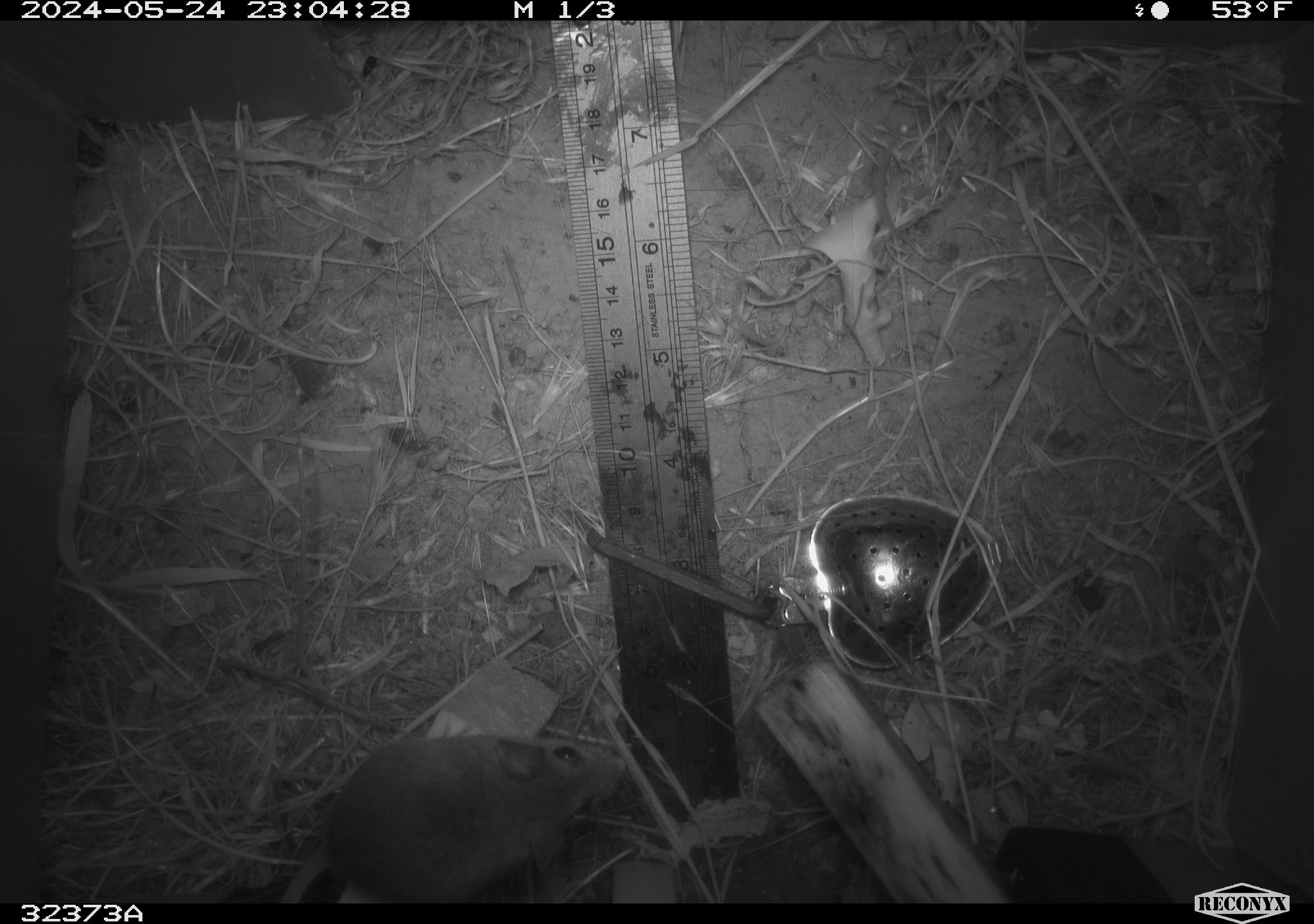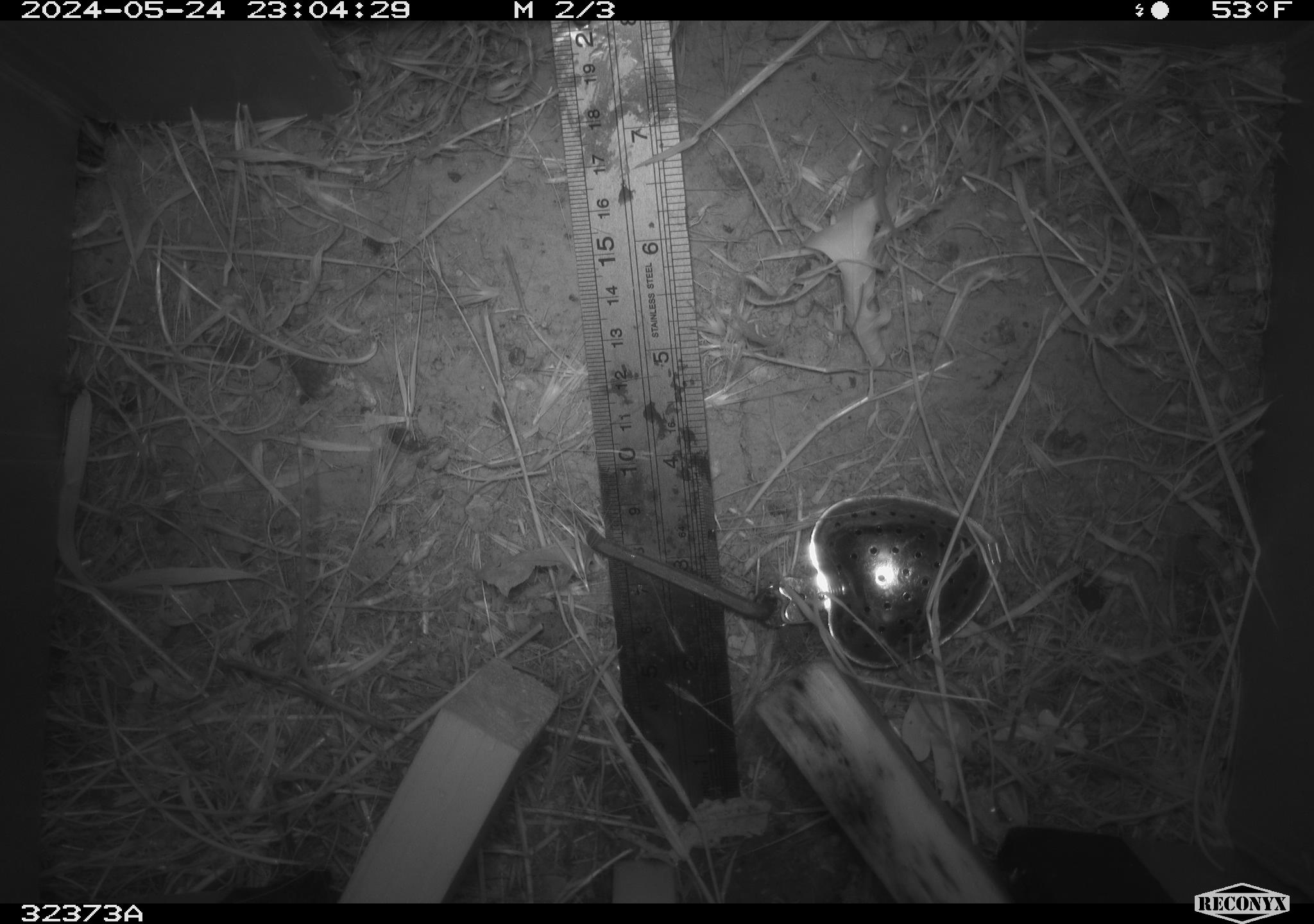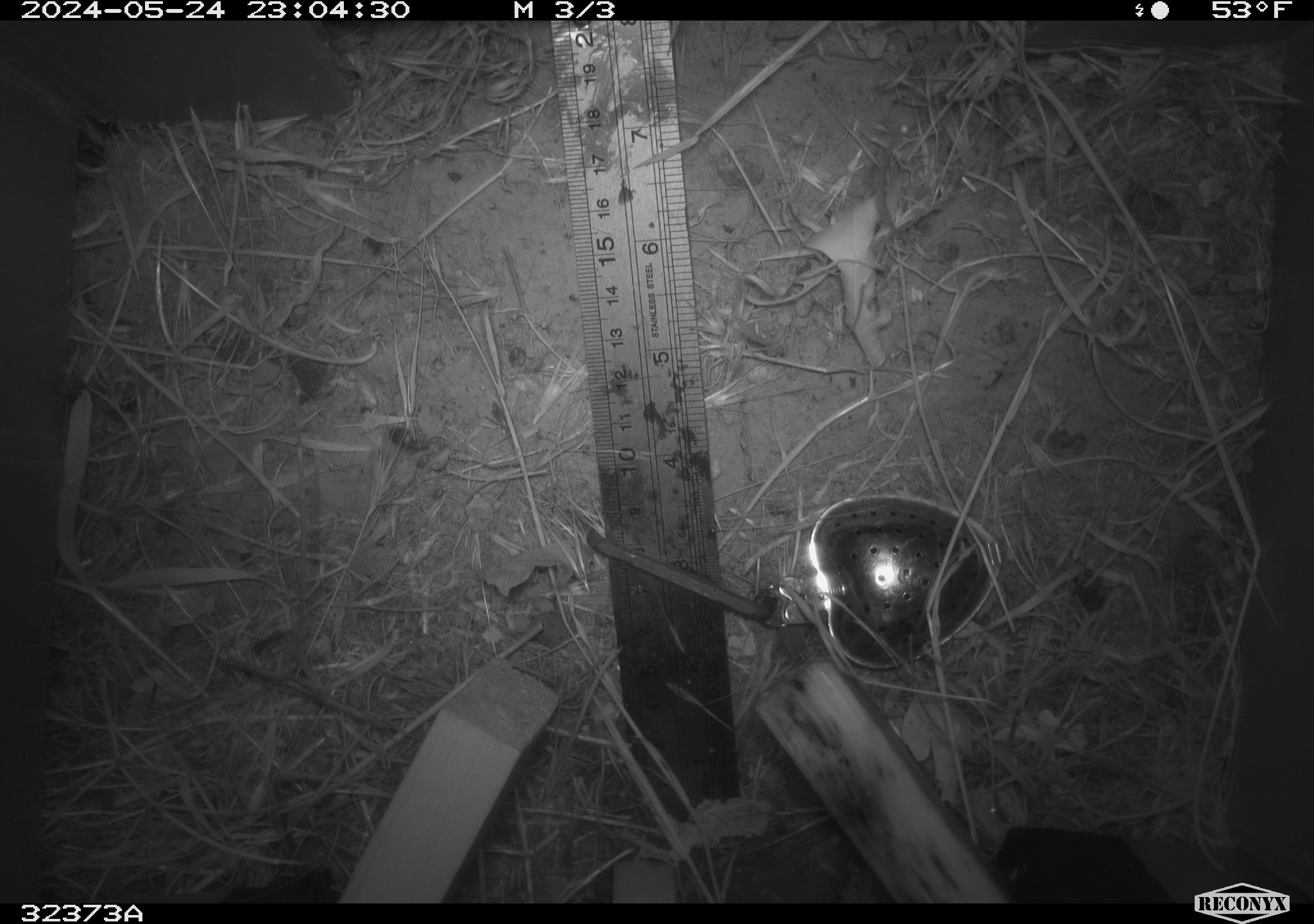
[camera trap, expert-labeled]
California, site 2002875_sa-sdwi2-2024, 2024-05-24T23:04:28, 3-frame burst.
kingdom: Animalia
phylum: Chordata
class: Mammalia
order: Rodentia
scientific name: Rodentia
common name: mouse species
Mouse species (Rodentia).